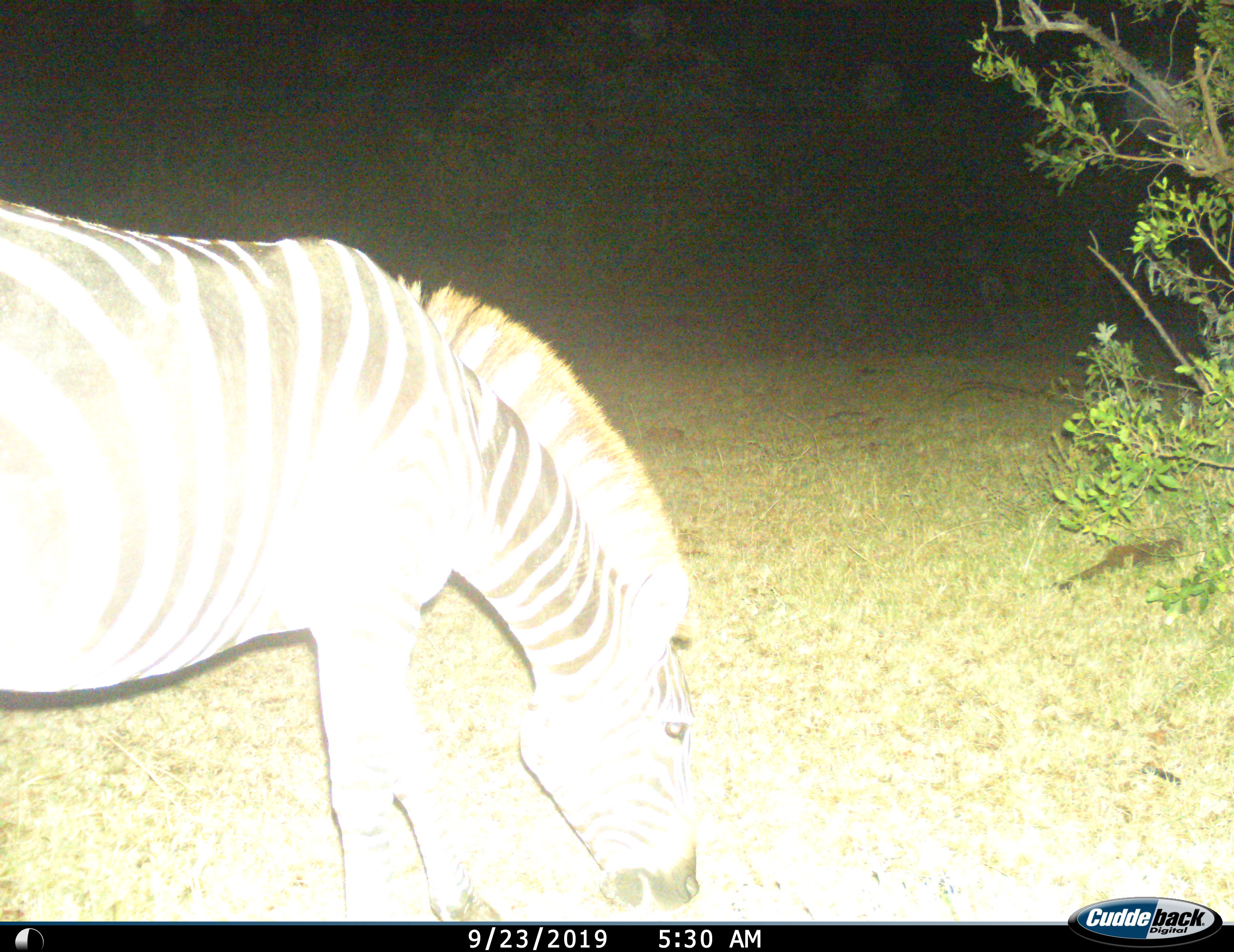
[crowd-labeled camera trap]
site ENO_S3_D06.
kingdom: Animalia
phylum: Chordata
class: Mammalia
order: Perissodactyla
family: Equidae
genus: Equus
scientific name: Equus quagga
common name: plains zebra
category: zebraplains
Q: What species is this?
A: Zebraplains (plains zebra) (Equus quagga).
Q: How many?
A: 1.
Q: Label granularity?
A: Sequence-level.